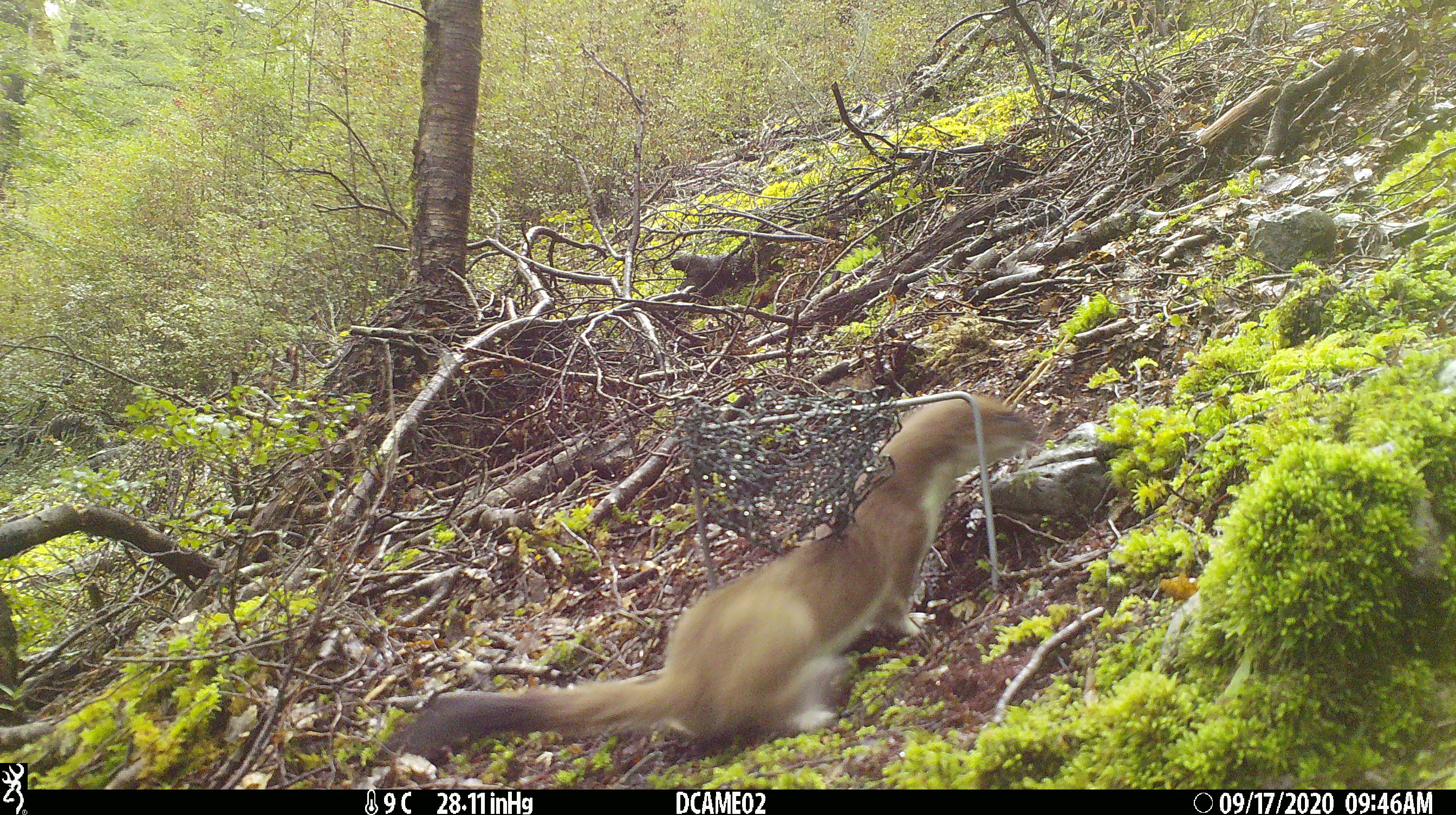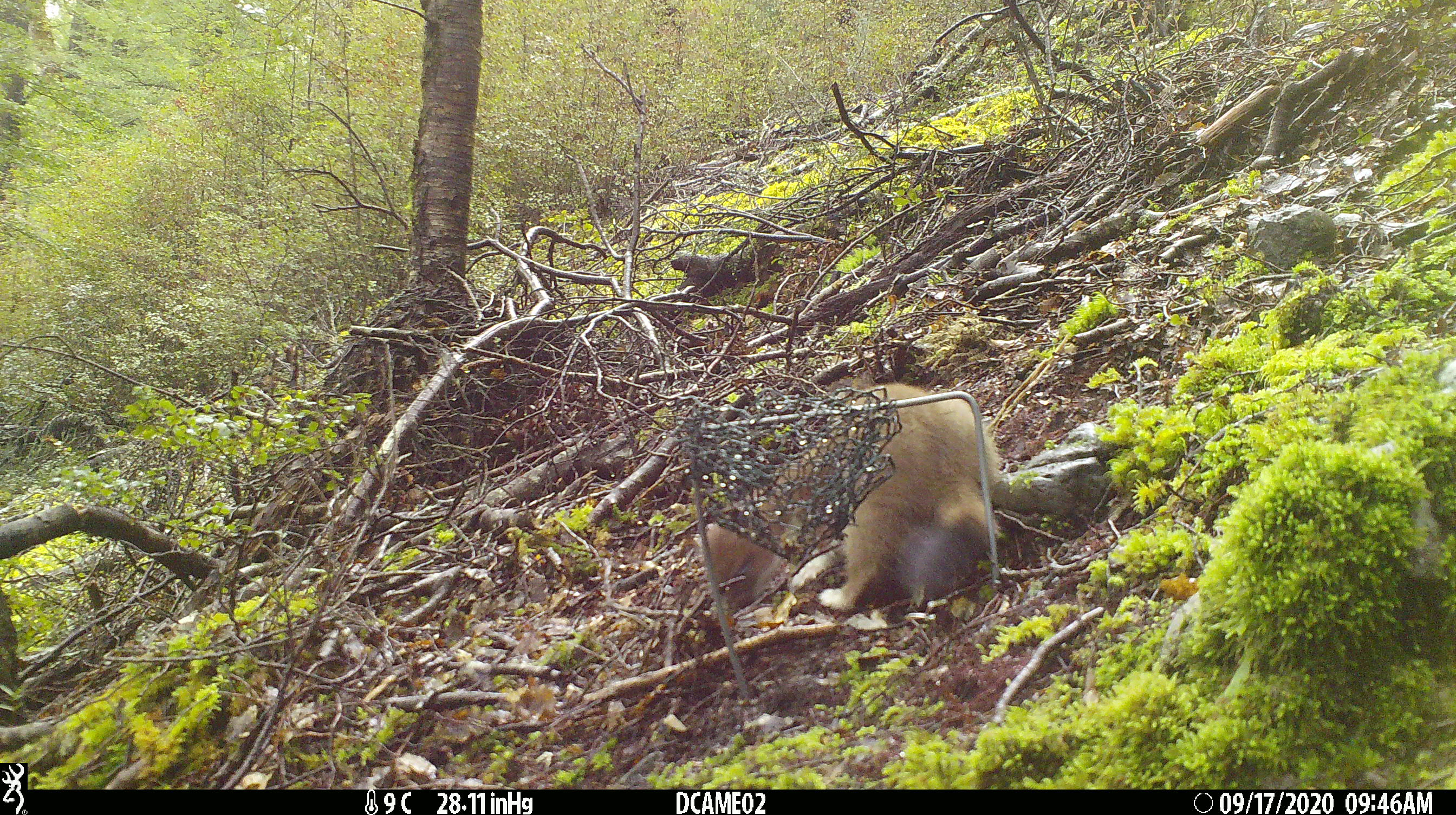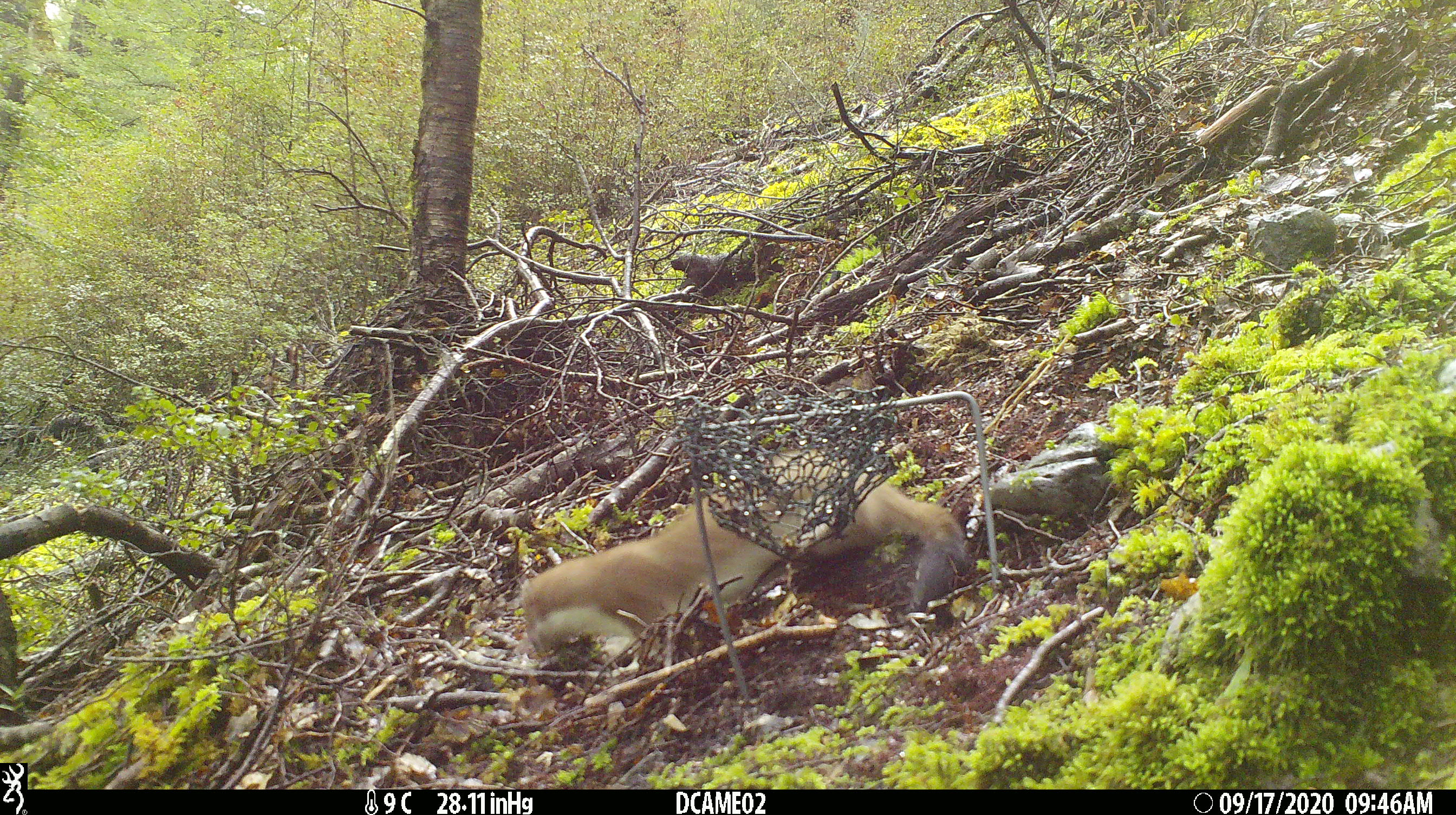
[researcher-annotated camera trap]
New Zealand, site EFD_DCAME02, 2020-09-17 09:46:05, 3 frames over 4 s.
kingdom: Animalia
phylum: Chordata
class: Mammalia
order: Carnivora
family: Mustelidae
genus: Mustela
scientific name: Mustela erminea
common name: stoat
Stoat (Mustela erminea).